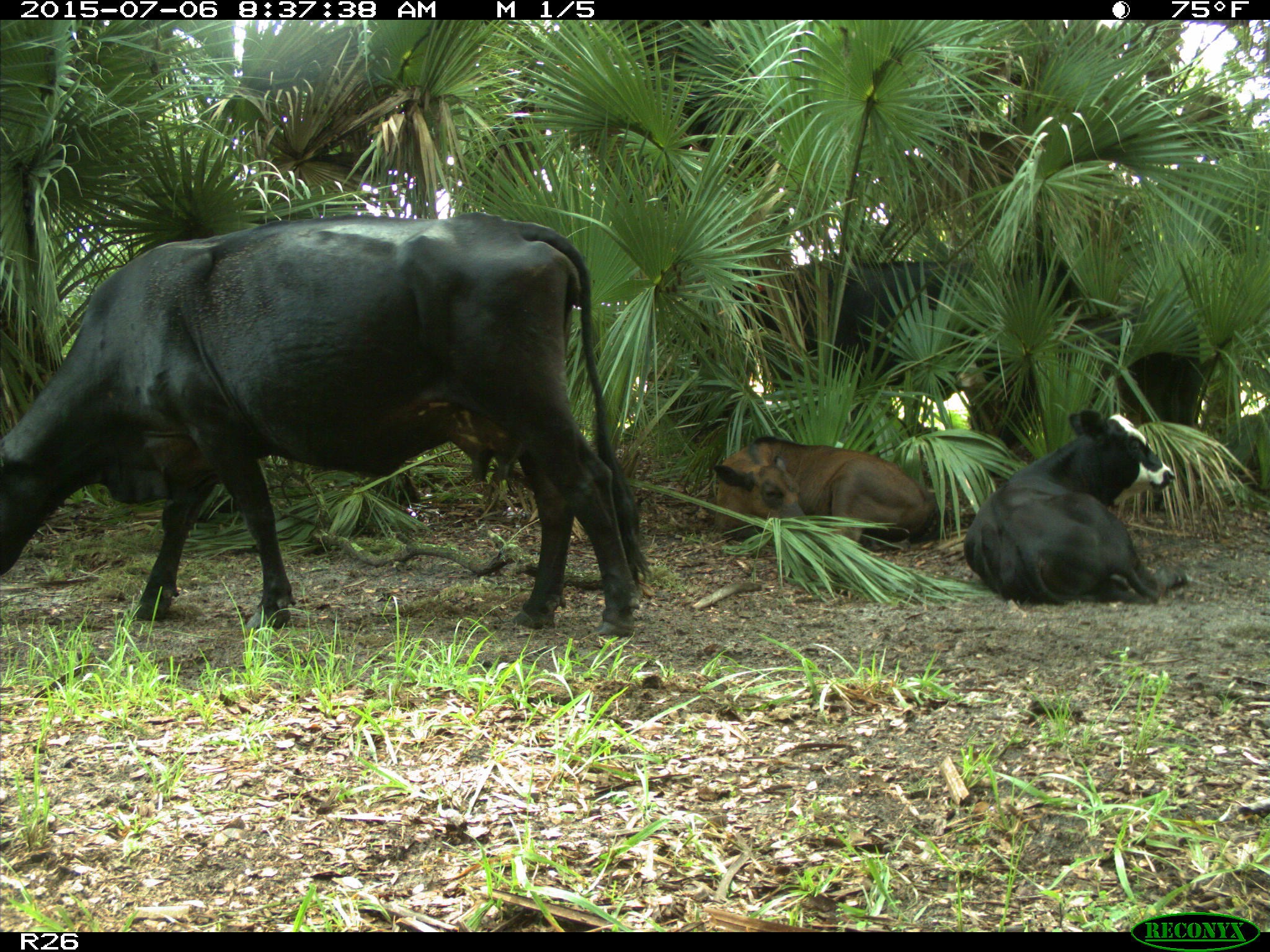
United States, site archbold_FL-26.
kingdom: Animalia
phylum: Chordata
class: Mammalia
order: Artiodactyla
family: Bovidae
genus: Bos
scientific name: Bos taurus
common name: domestic cow